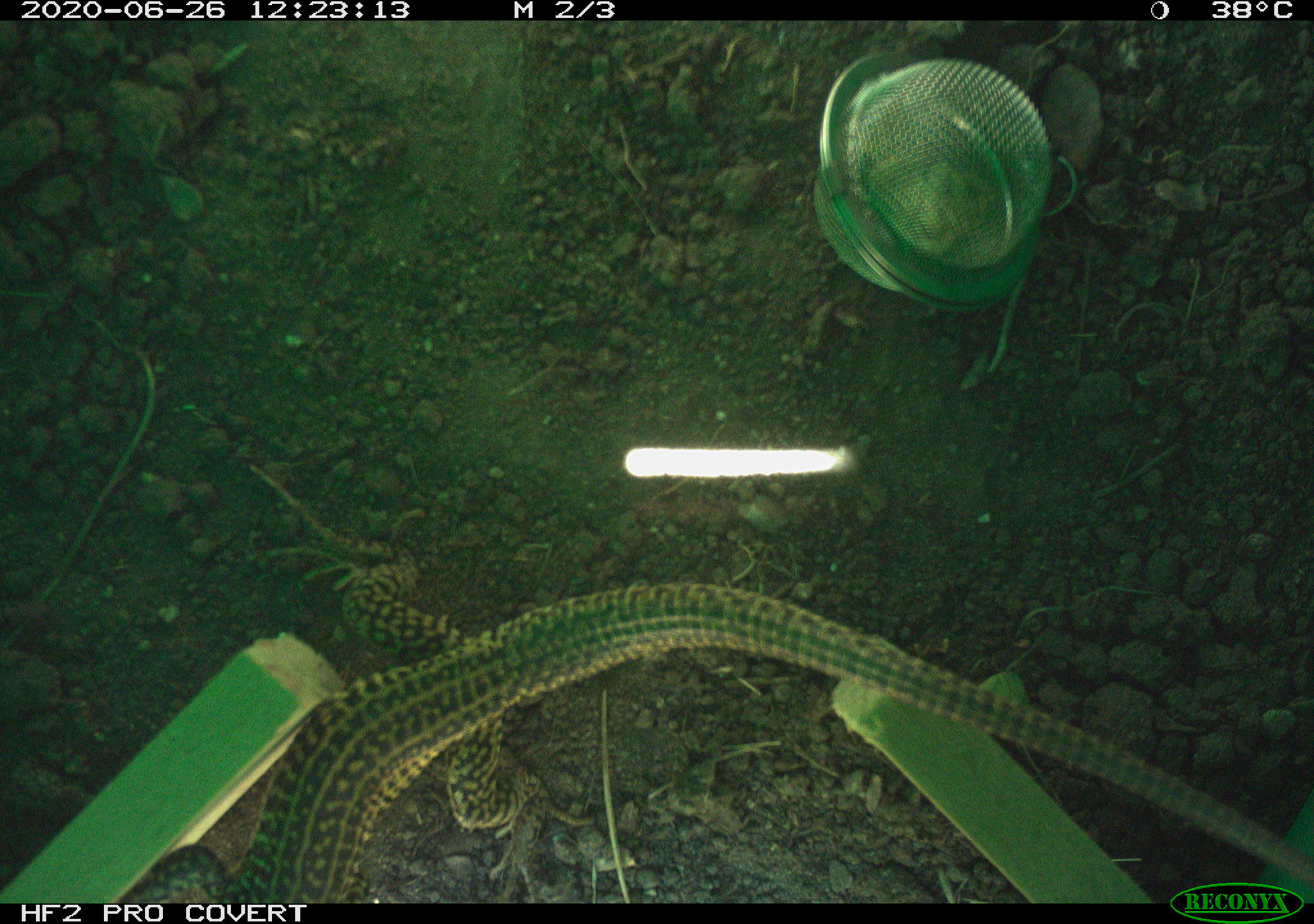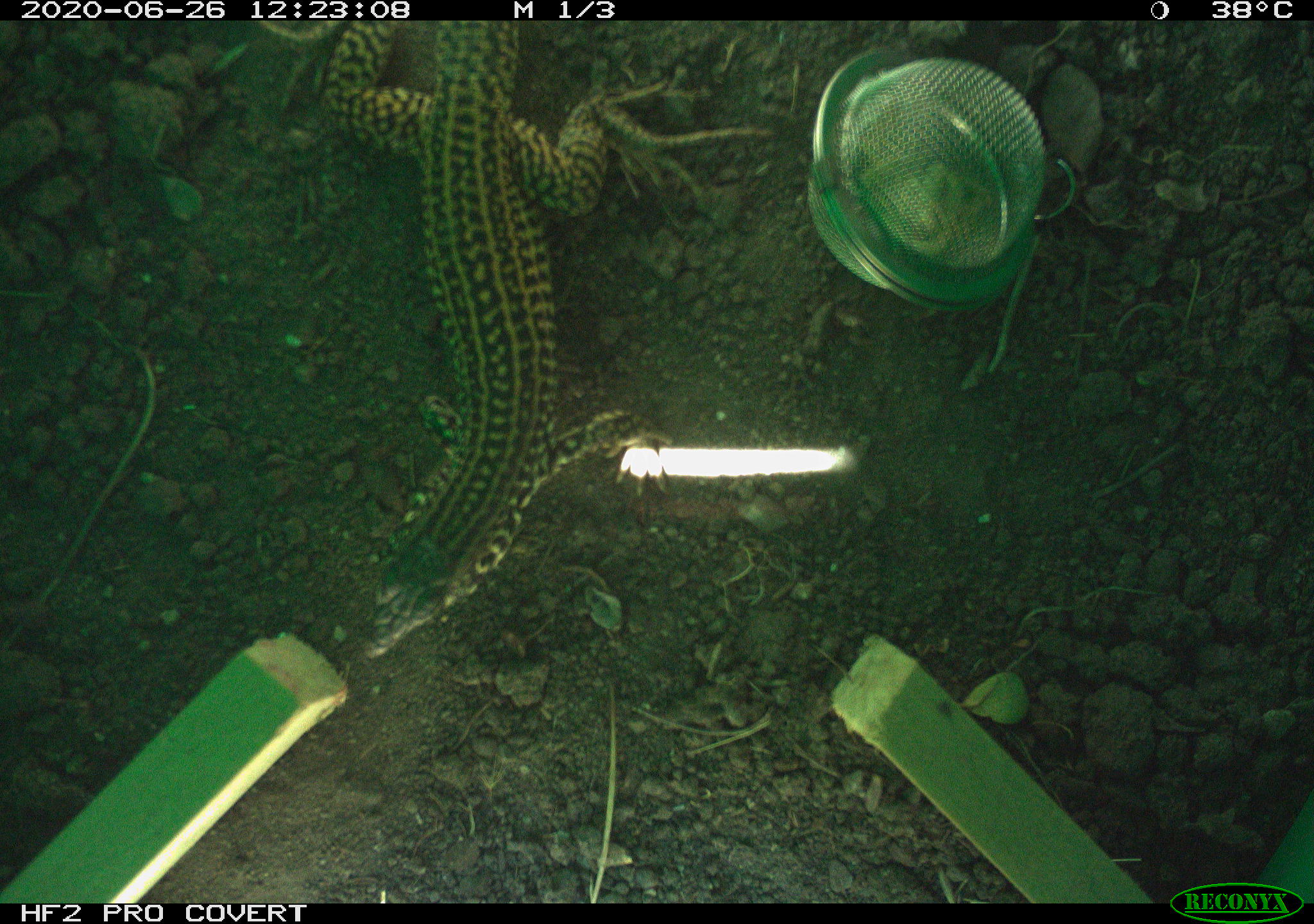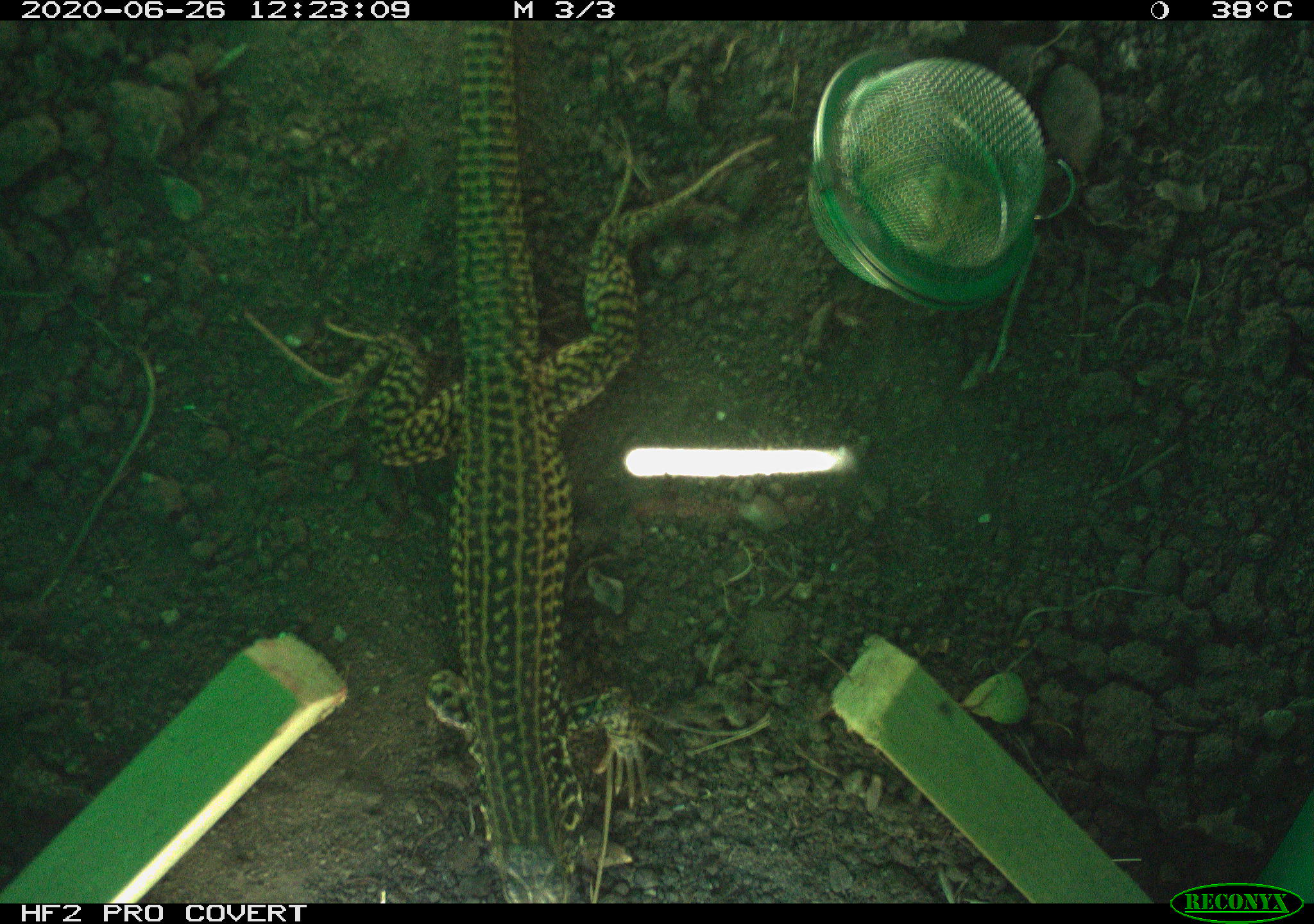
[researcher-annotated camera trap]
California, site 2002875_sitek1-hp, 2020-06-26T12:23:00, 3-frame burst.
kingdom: Animalia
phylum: Chordata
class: Reptilia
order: Squamata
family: Teiidae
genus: Aspidoscelis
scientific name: Aspidoscelis tigris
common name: western whiptail